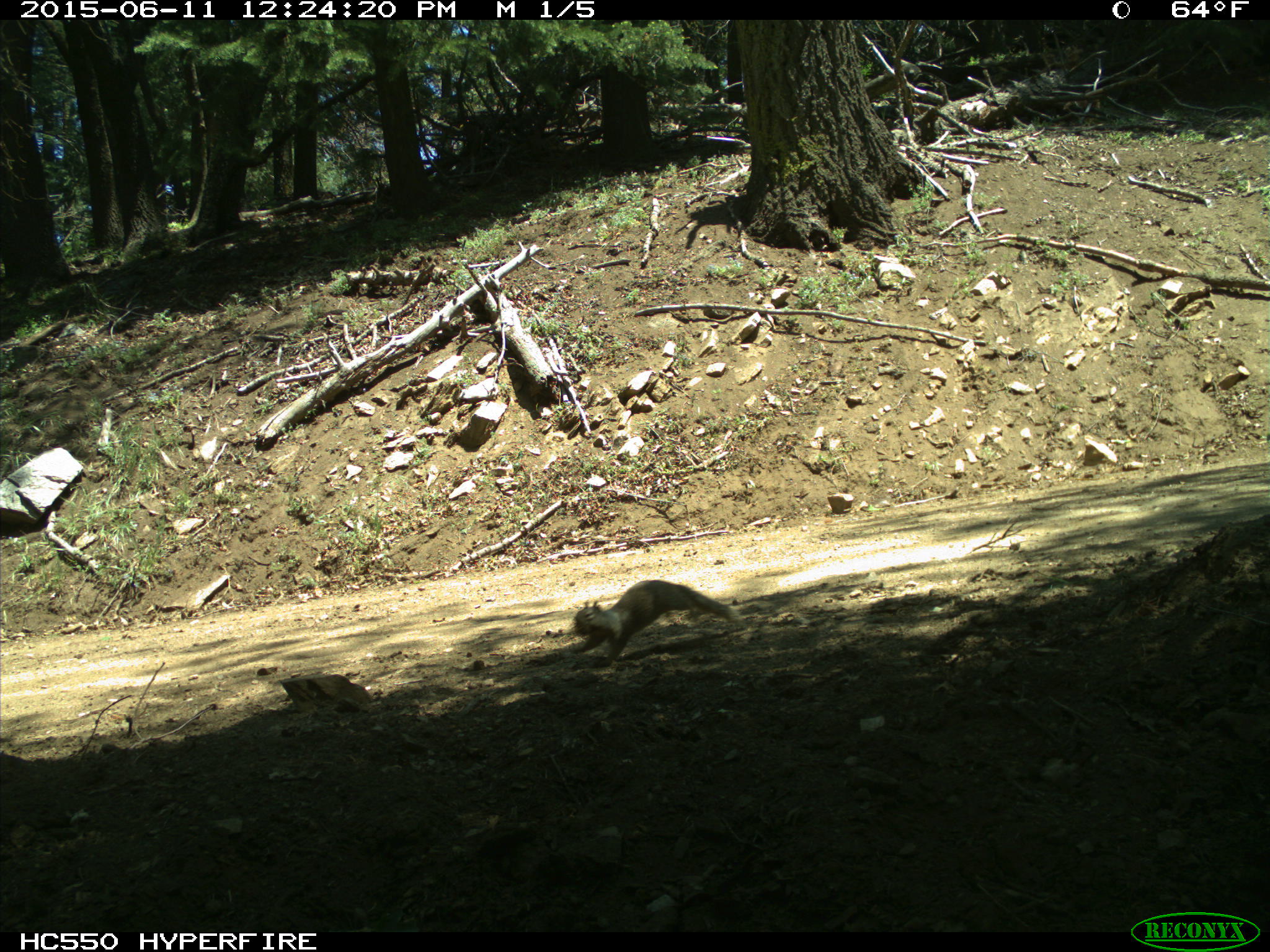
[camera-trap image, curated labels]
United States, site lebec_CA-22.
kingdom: Animalia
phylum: Chordata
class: Mammalia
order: Rodentia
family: Sciuridae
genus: Otospermophilus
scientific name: Otospermophilus beecheyi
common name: california ground squirrel